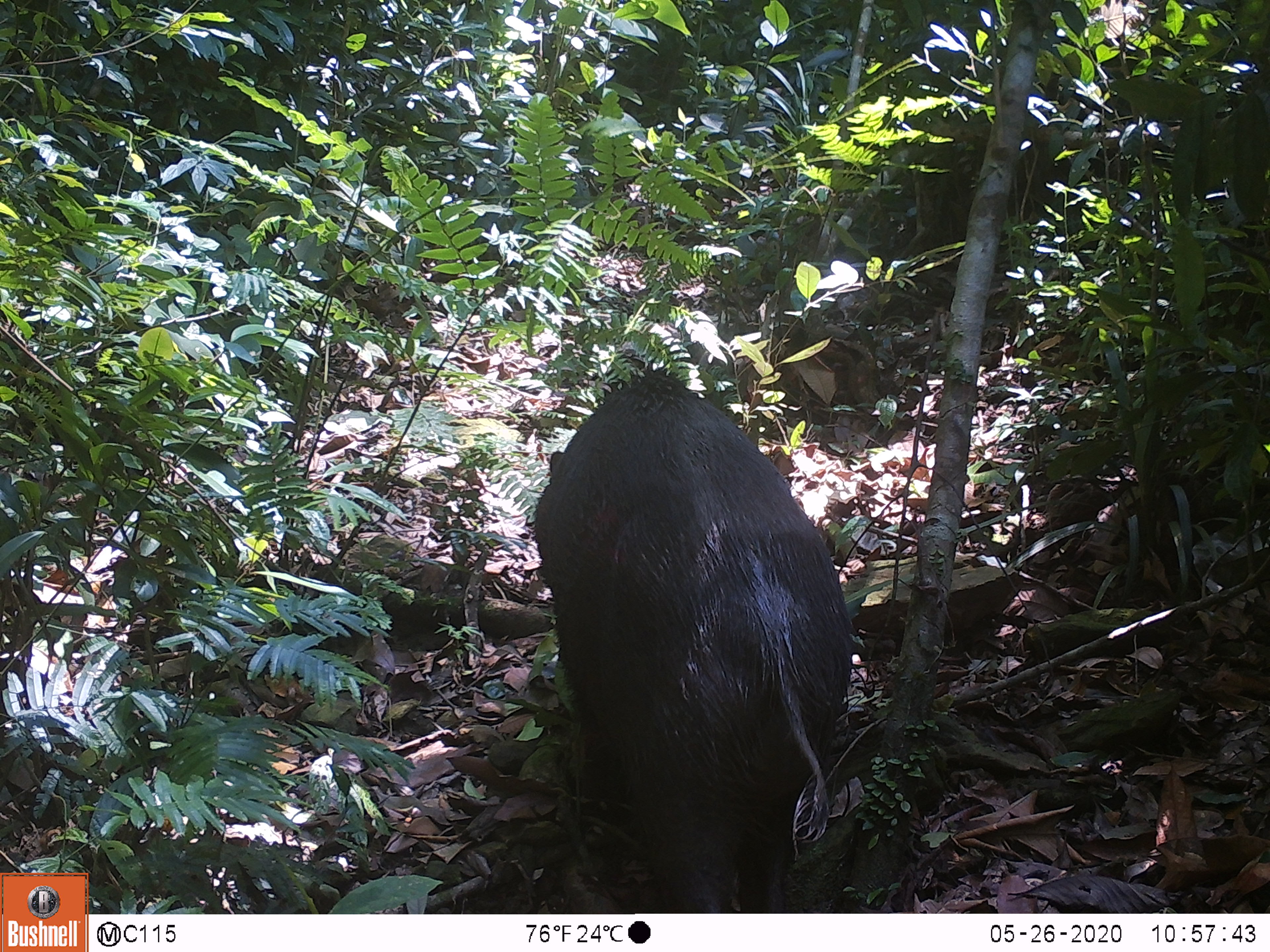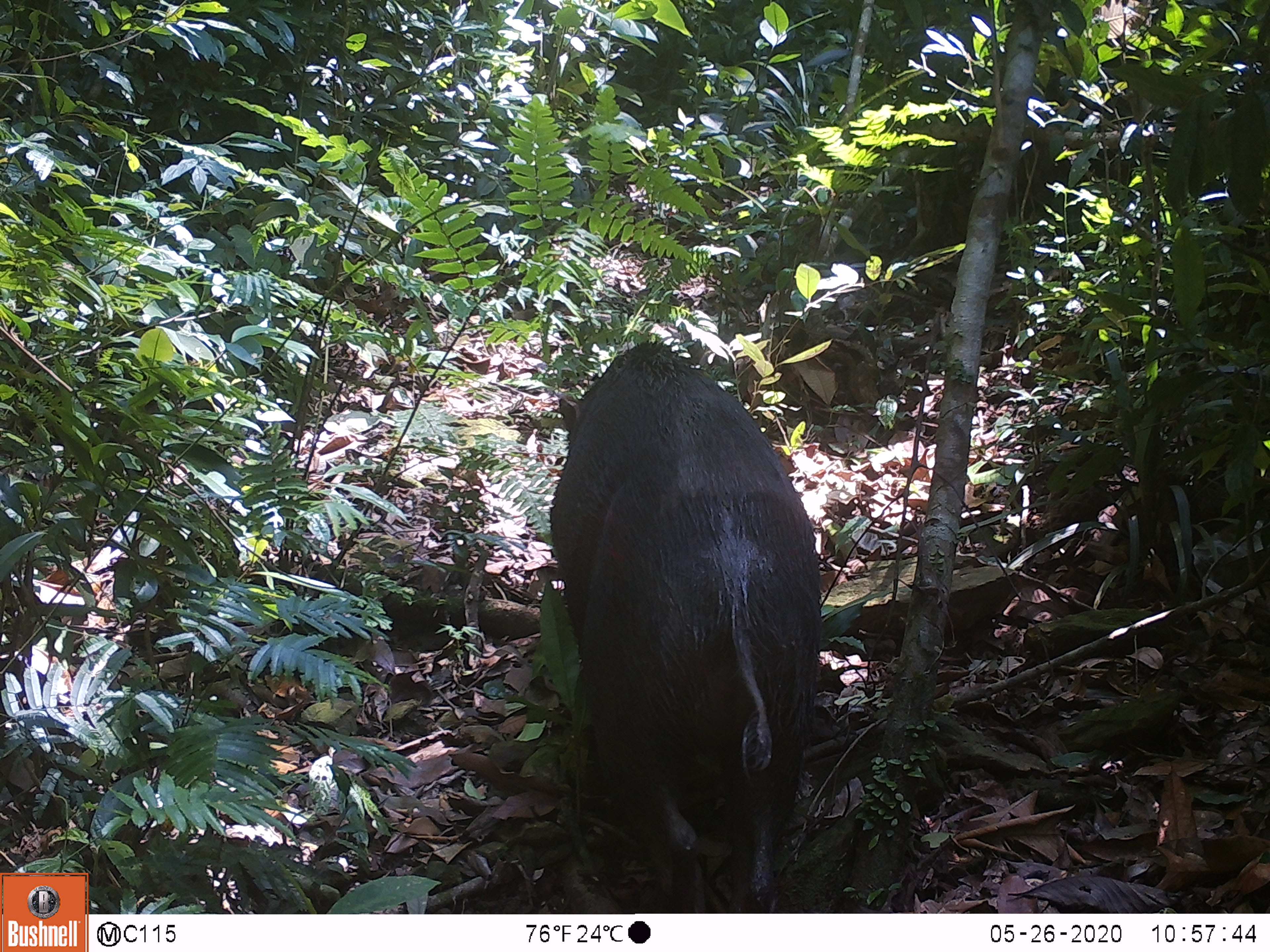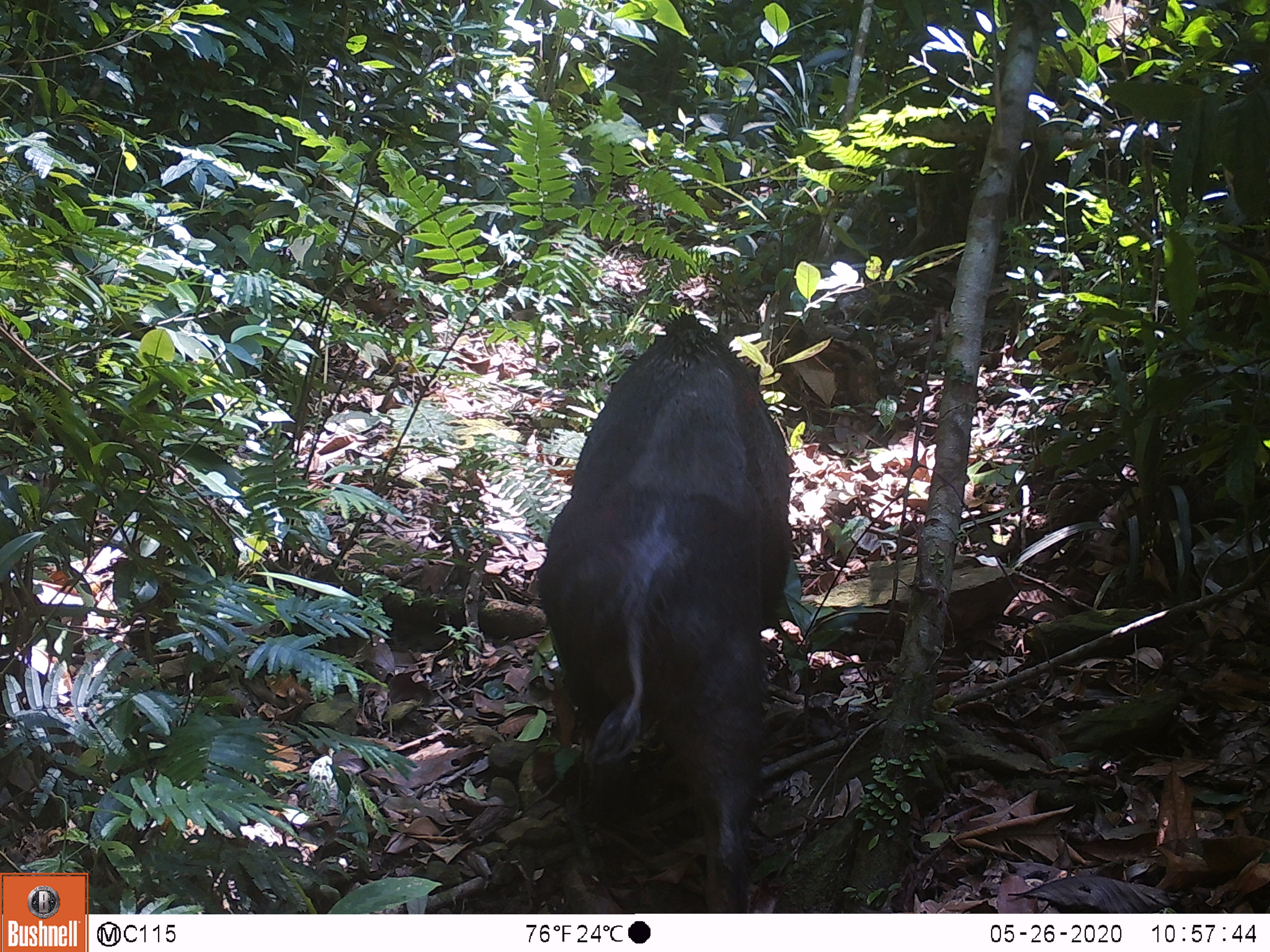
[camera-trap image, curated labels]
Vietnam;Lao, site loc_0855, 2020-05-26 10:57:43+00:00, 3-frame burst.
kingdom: Animalia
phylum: Chordata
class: Mammalia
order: Artiodactyla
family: Suidae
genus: Sus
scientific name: Sus scrofa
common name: eurasian wild pig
Eurasian wild pig (Sus scrofa). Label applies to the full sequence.